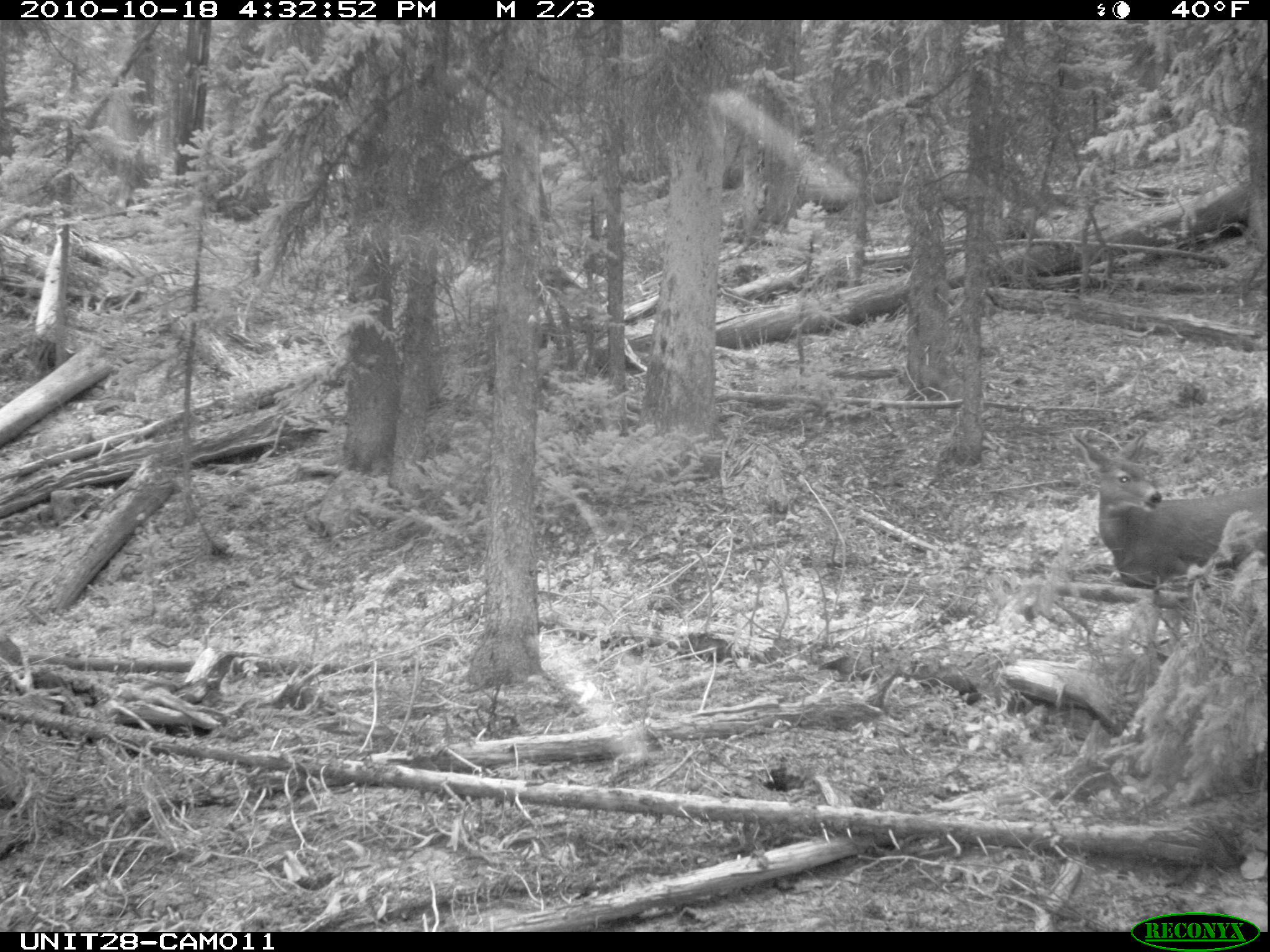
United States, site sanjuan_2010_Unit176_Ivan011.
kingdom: Animalia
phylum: Chordata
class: Mammalia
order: Artiodactyla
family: Cervidae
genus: Odocoileus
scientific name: Odocoileus hemionus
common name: mule deer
Odocoileus hemionus (mule deer).